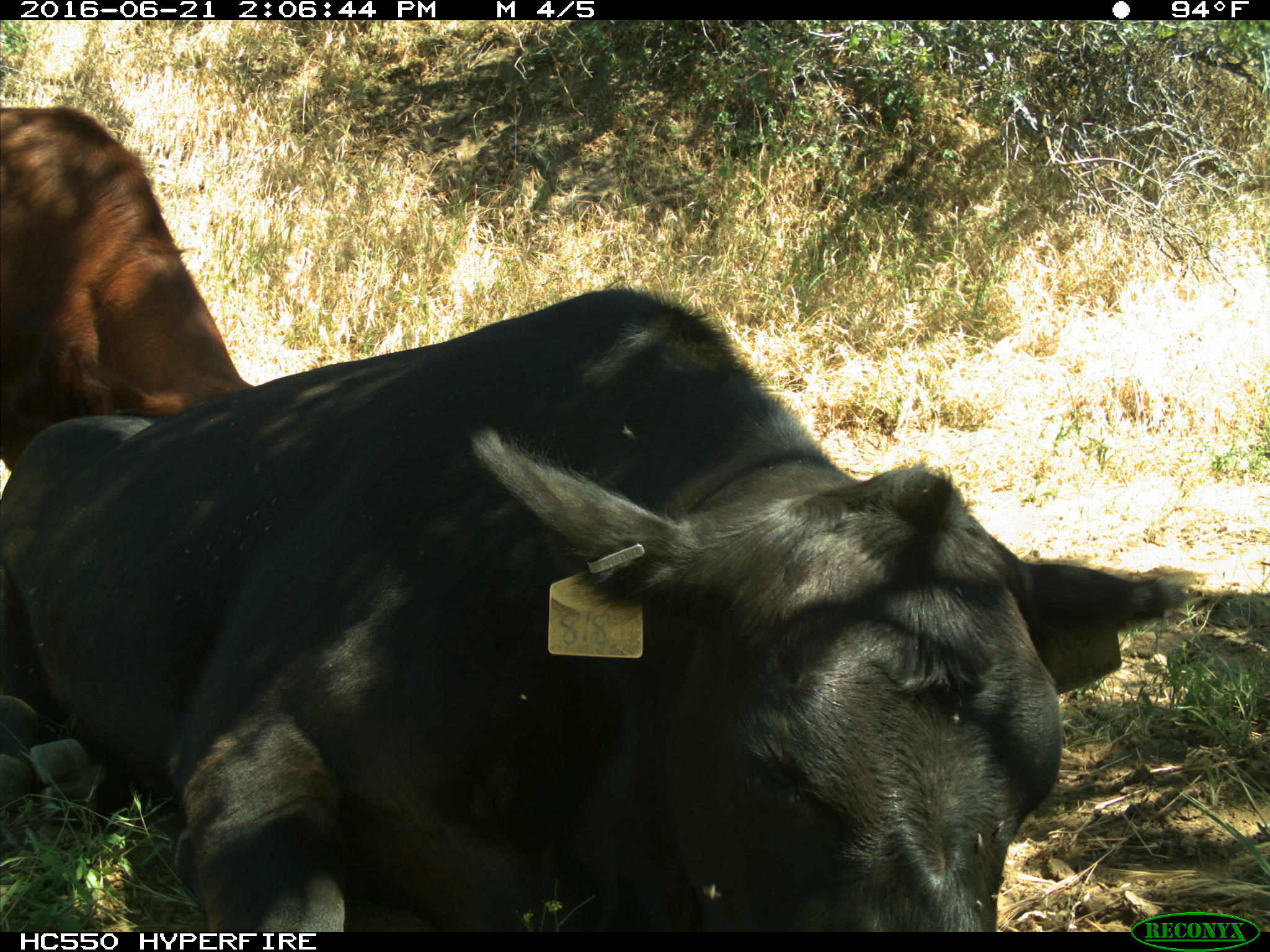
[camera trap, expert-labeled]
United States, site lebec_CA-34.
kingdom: Animalia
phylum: Chordata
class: Mammalia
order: Artiodactyla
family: Bovidae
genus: Bos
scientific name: Bos taurus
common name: domestic cow